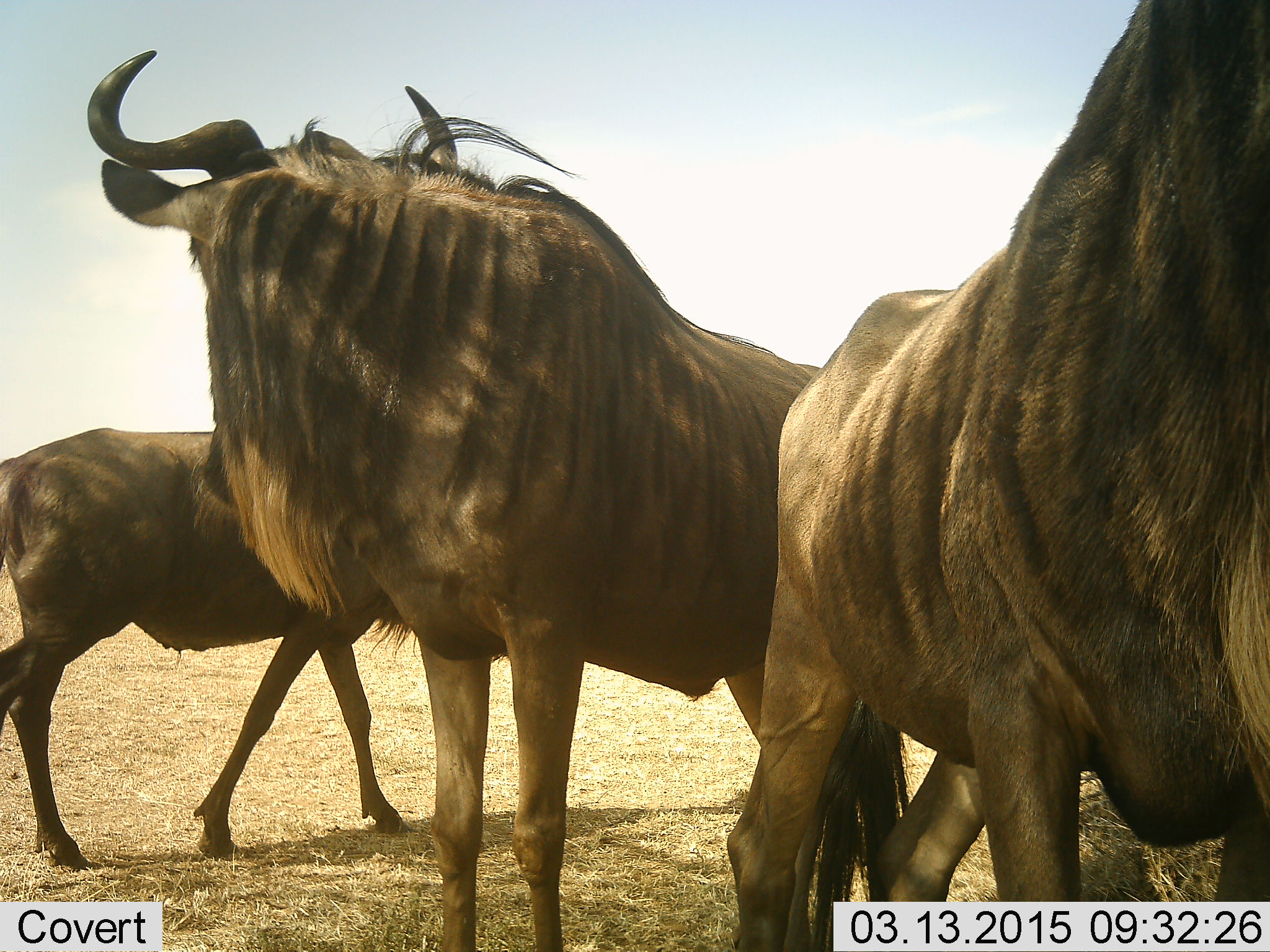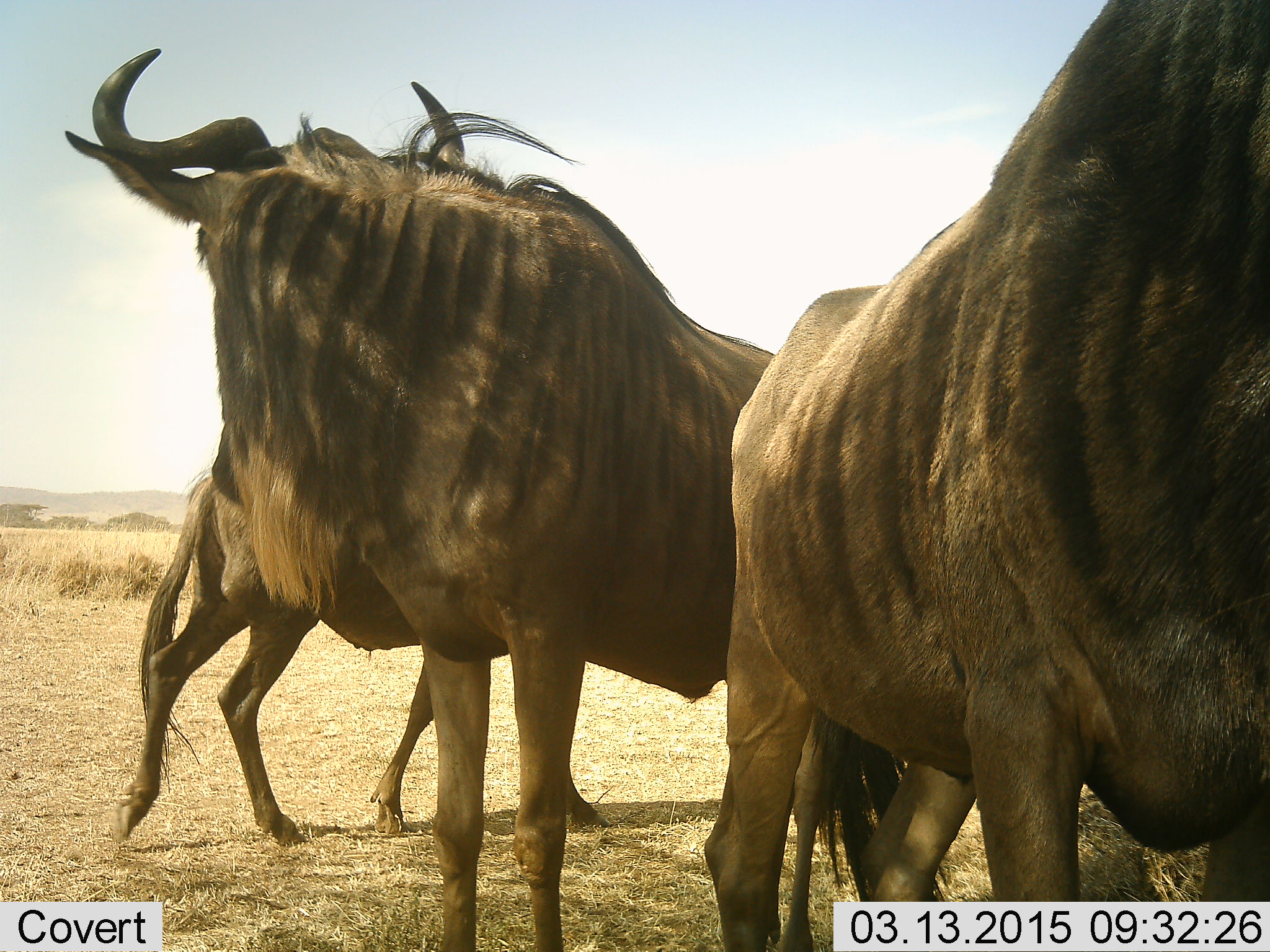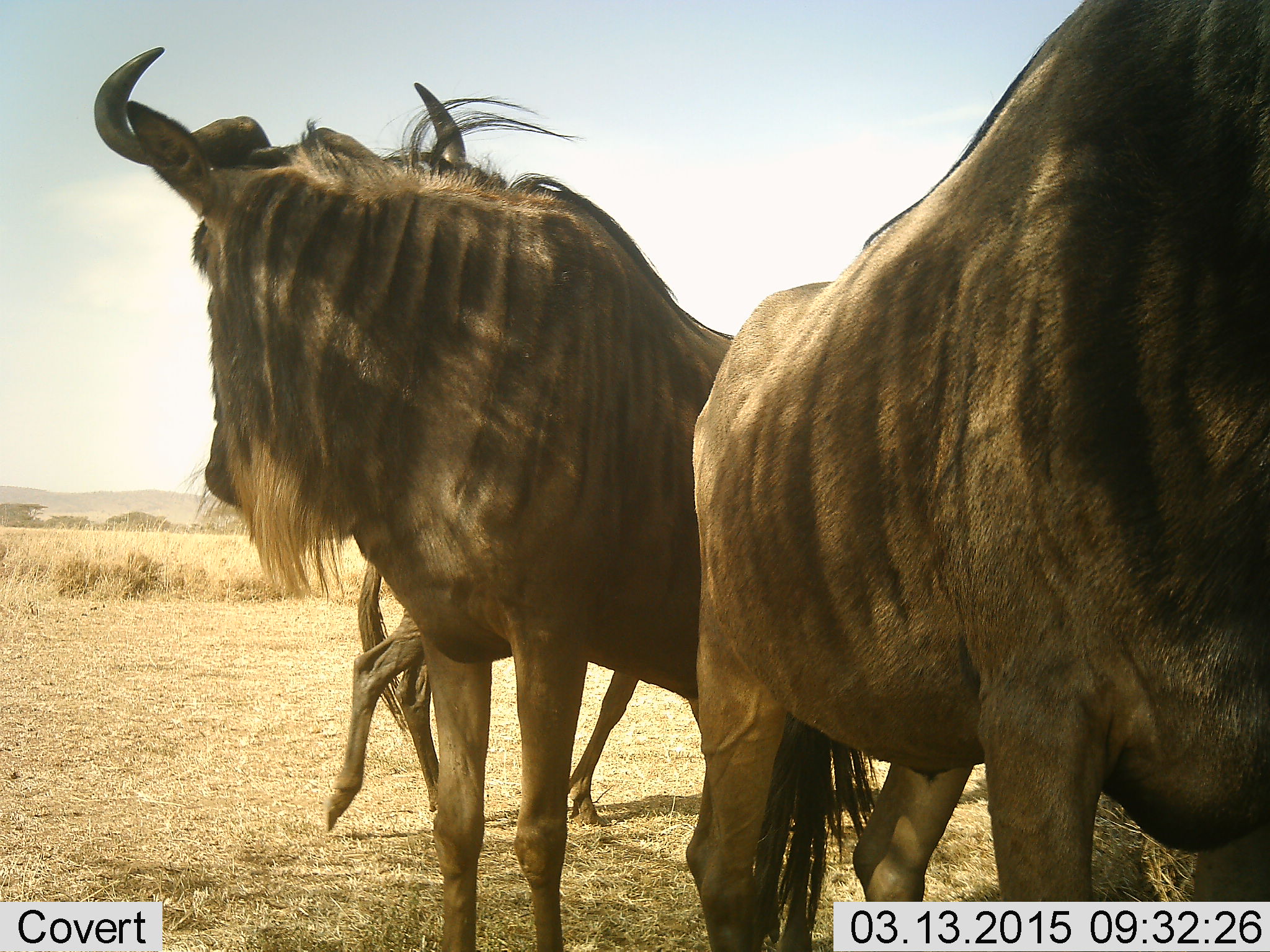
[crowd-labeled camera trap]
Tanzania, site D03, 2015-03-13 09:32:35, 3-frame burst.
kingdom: Animalia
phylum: Chordata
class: Mammalia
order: Artiodactyla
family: Bovidae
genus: Connochaetes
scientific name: Connochaetes taurinus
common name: blue wildebeest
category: wildebeest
Wildebeest (blue wildebeest) (Connochaetes taurinus), count 3. Behavior (volunteer vote fractions): standing 100%, resting 0%, moving 80%, interacting 0%. Young present (vote fraction): 0%. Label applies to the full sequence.